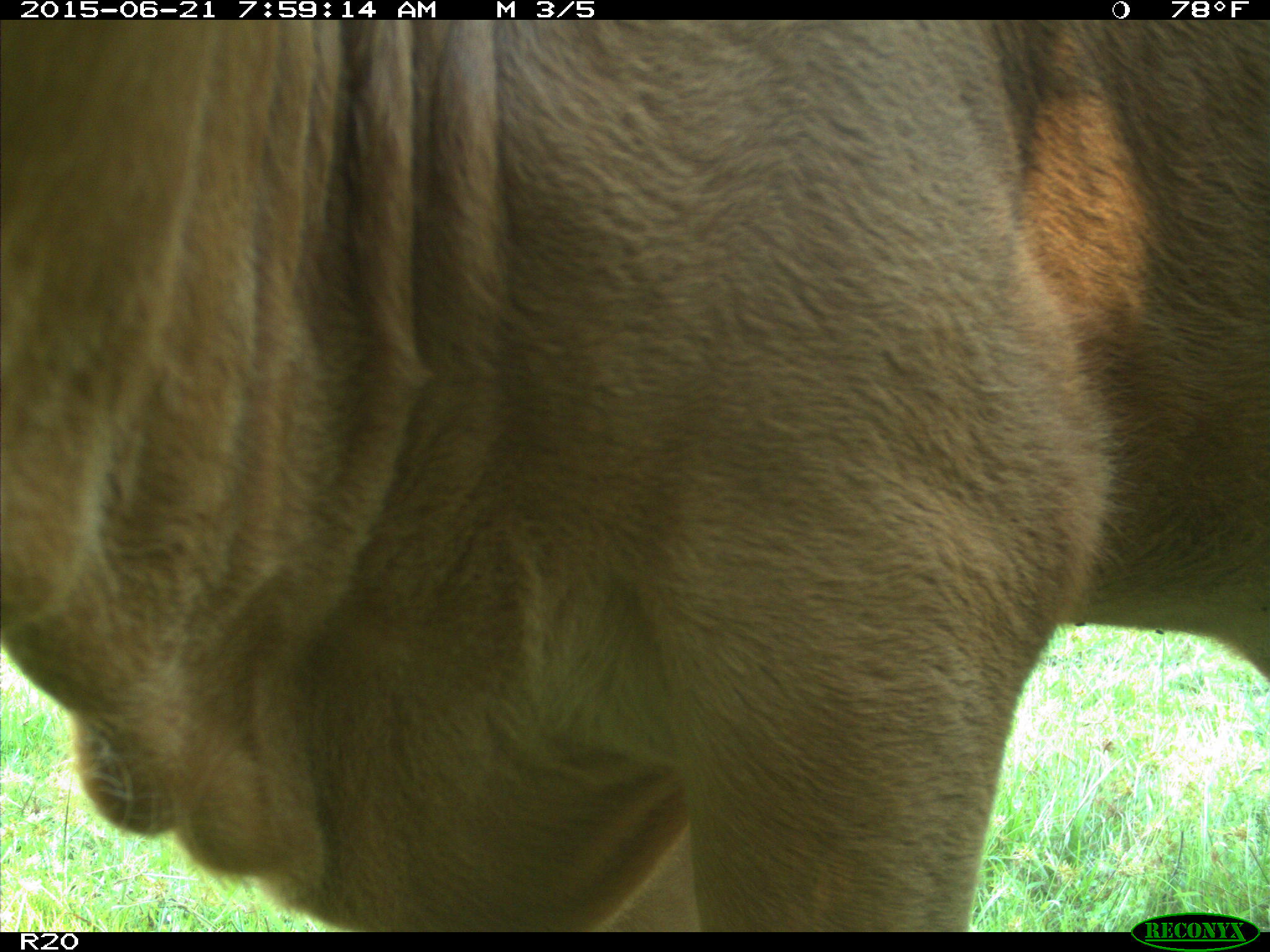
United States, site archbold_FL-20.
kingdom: Animalia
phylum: Chordata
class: Mammalia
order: Artiodactyla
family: Bovidae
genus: Bos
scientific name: Bos taurus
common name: domestic cow